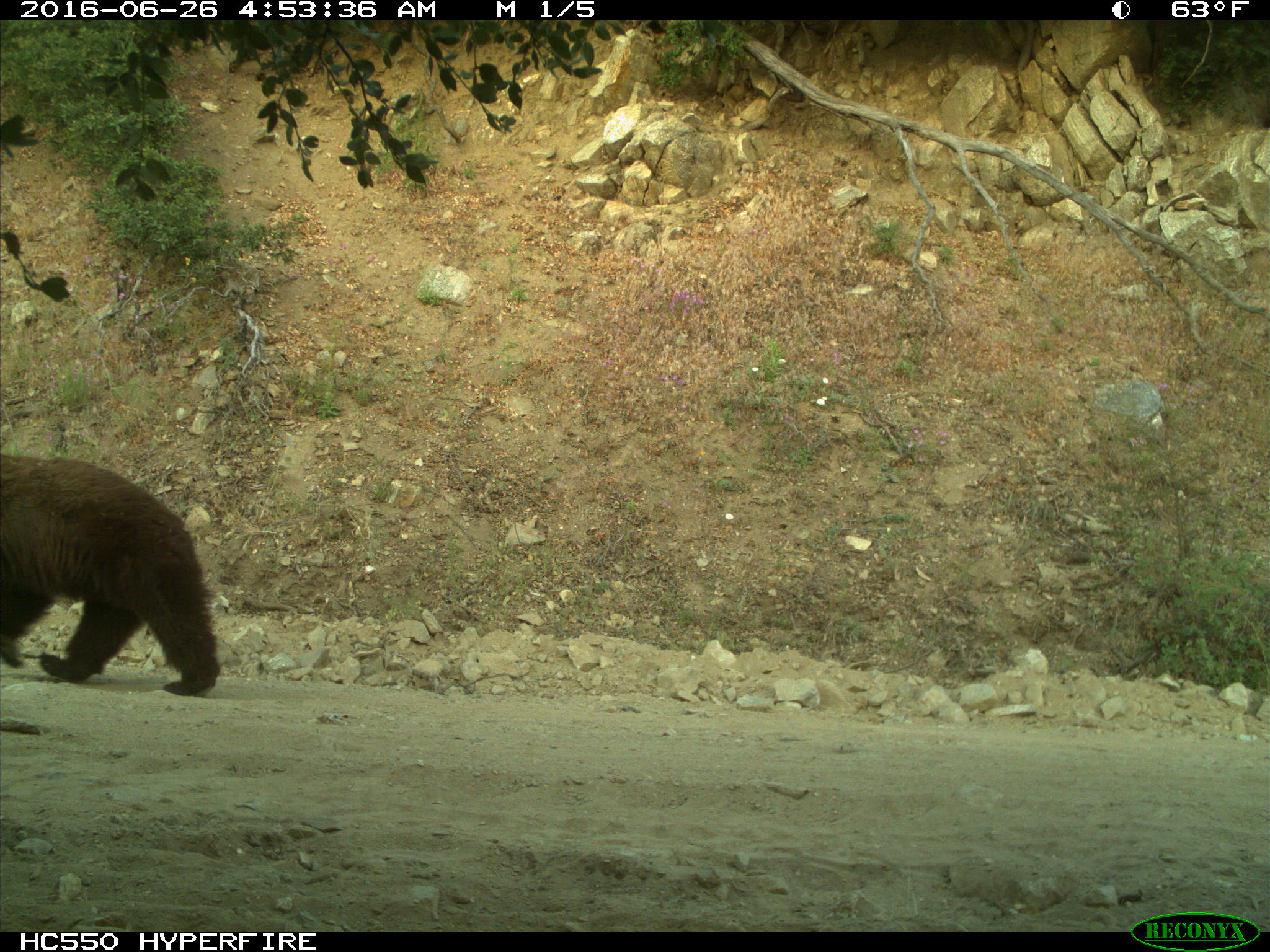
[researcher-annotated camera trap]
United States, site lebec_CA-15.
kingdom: Animalia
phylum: Chordata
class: Mammalia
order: Carnivora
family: Ursidae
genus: Ursus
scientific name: Ursus americanus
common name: american black bear